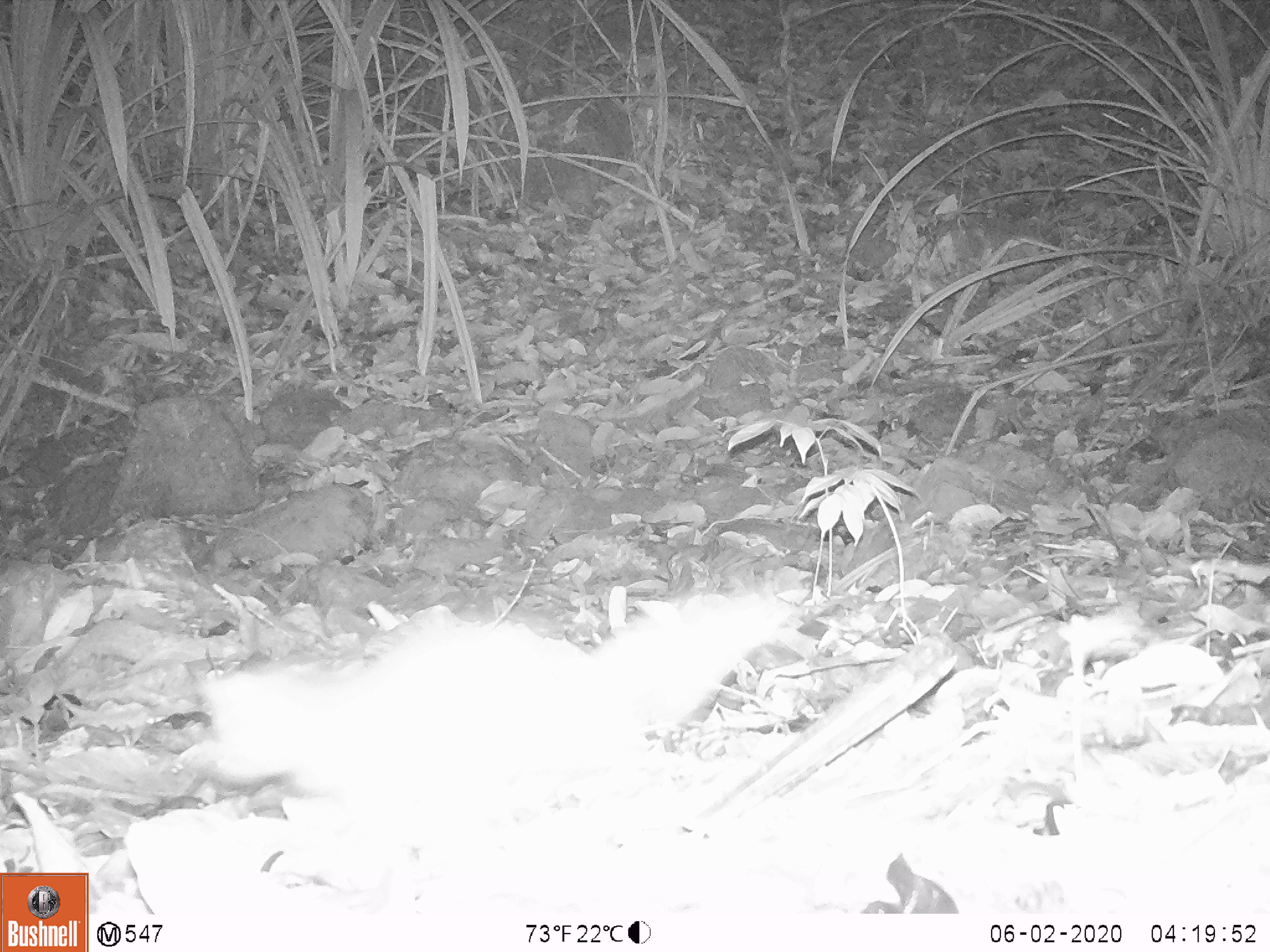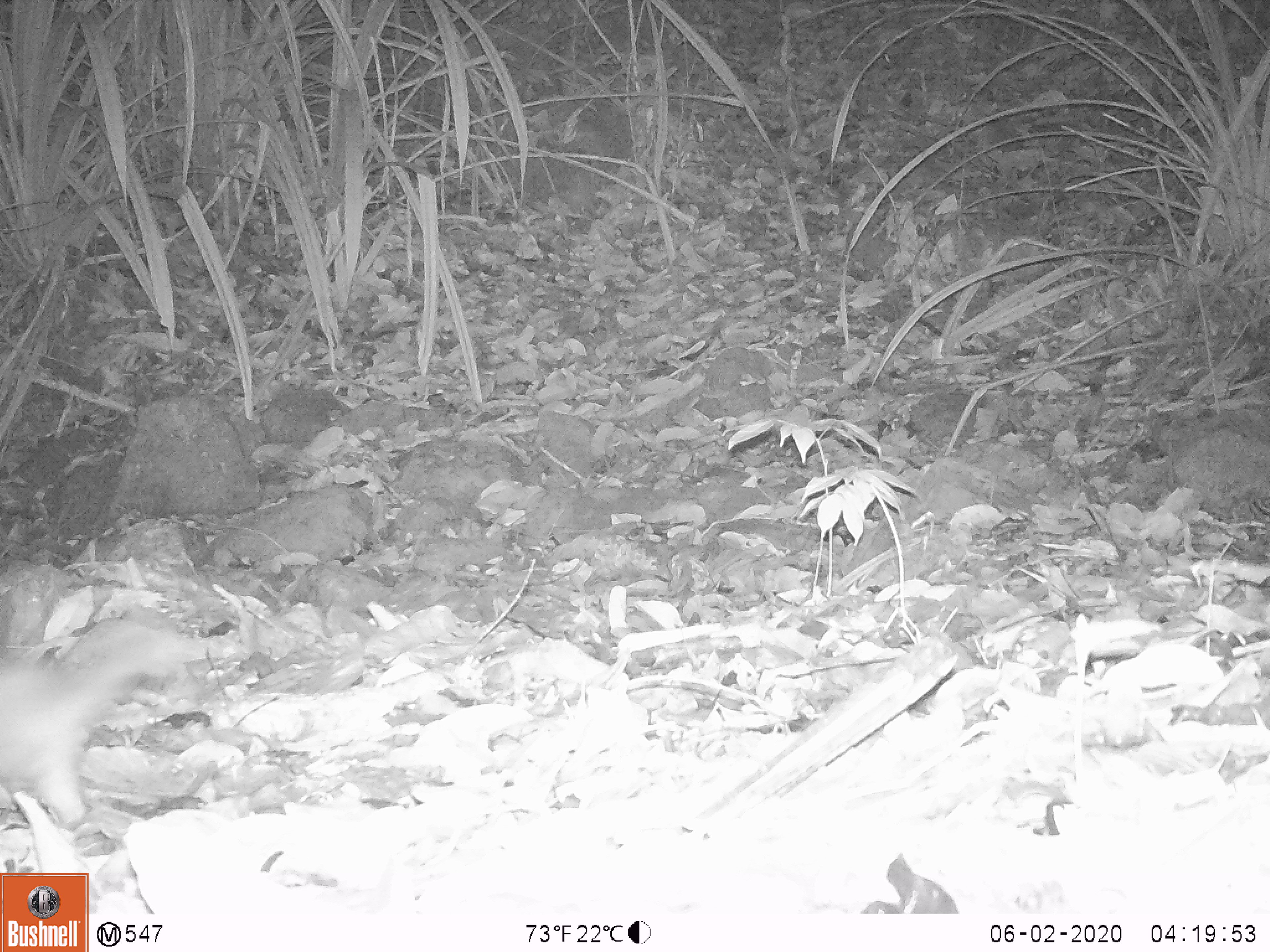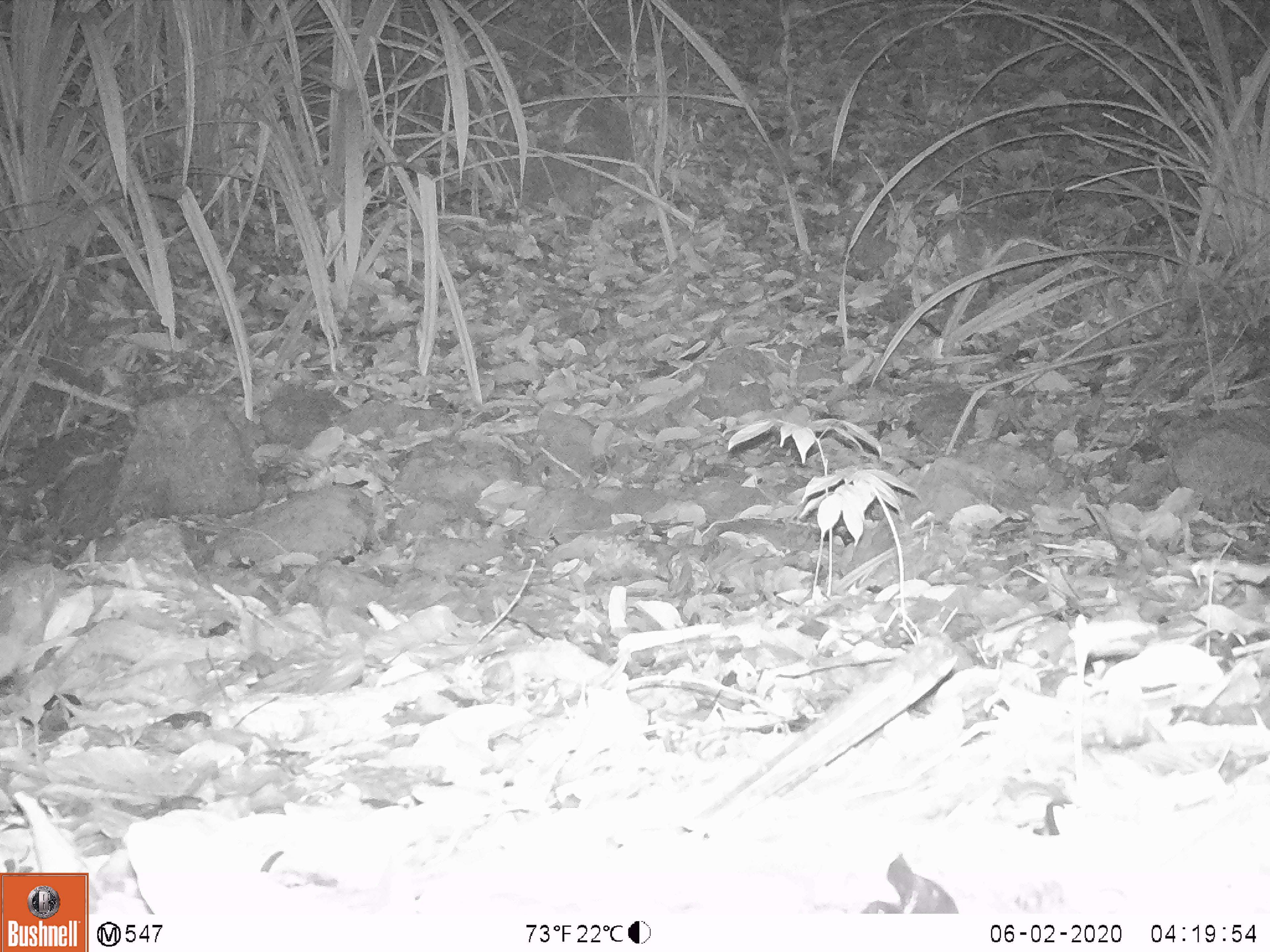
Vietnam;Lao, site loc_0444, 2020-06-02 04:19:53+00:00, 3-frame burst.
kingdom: Animalia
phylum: Chordata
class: Mammalia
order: Carnivora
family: Mustelidae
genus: Melogale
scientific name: Melogale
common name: ferret badger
Ferret badger (Melogale). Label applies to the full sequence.